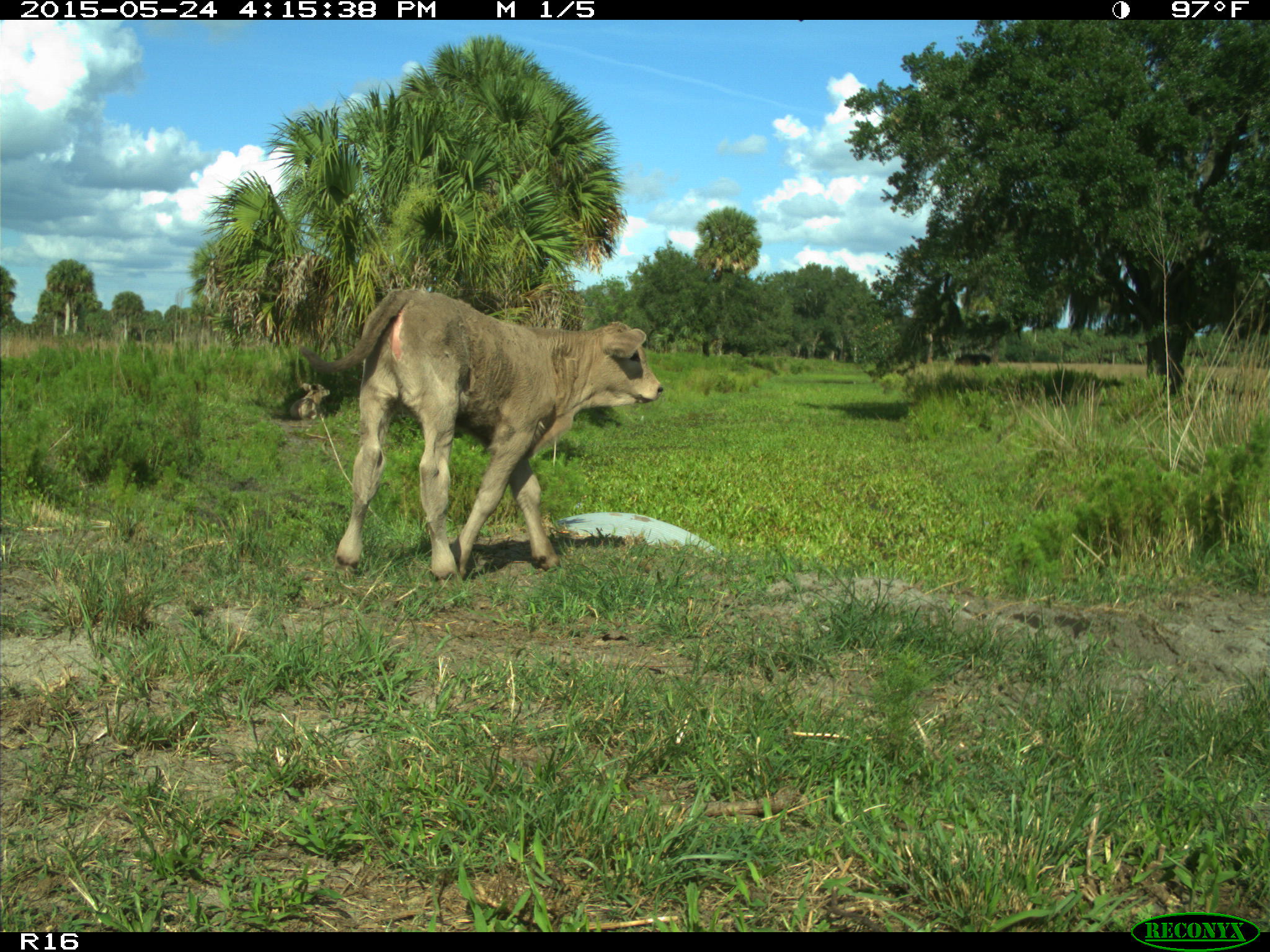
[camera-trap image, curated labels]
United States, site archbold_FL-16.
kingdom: Animalia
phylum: Chordata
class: Mammalia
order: Artiodactyla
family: Bovidae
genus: Bos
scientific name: Bos taurus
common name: domestic cow